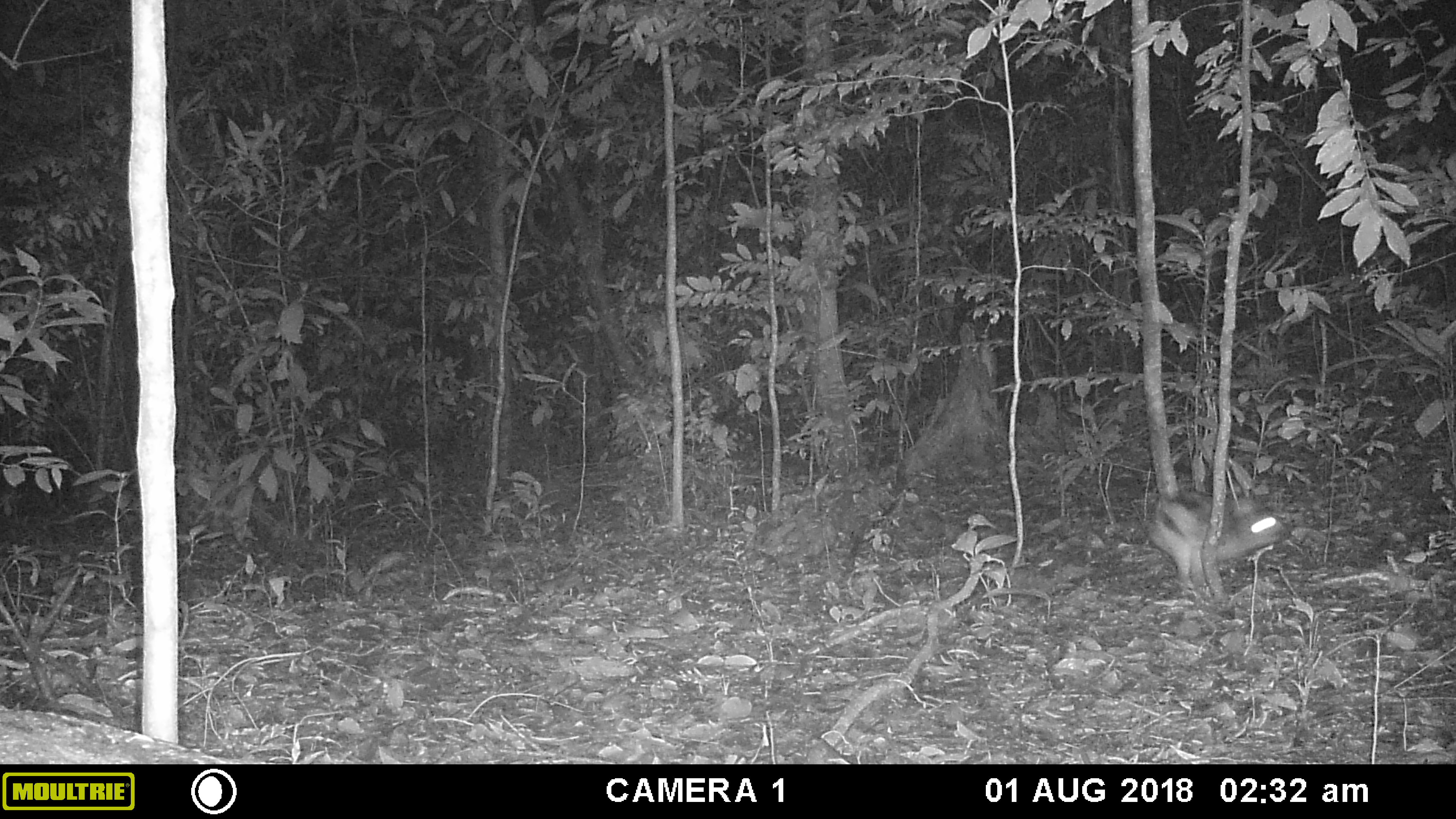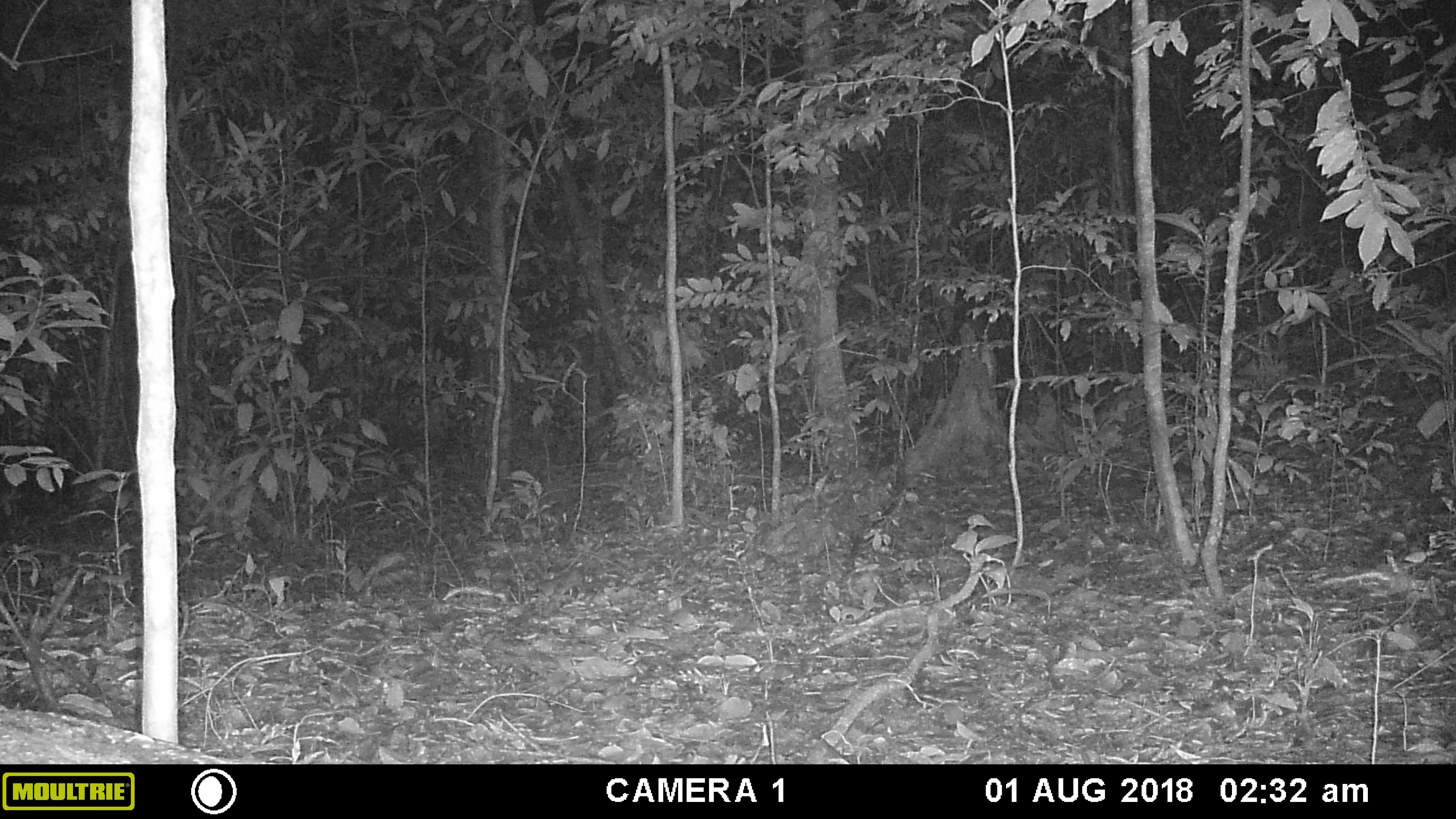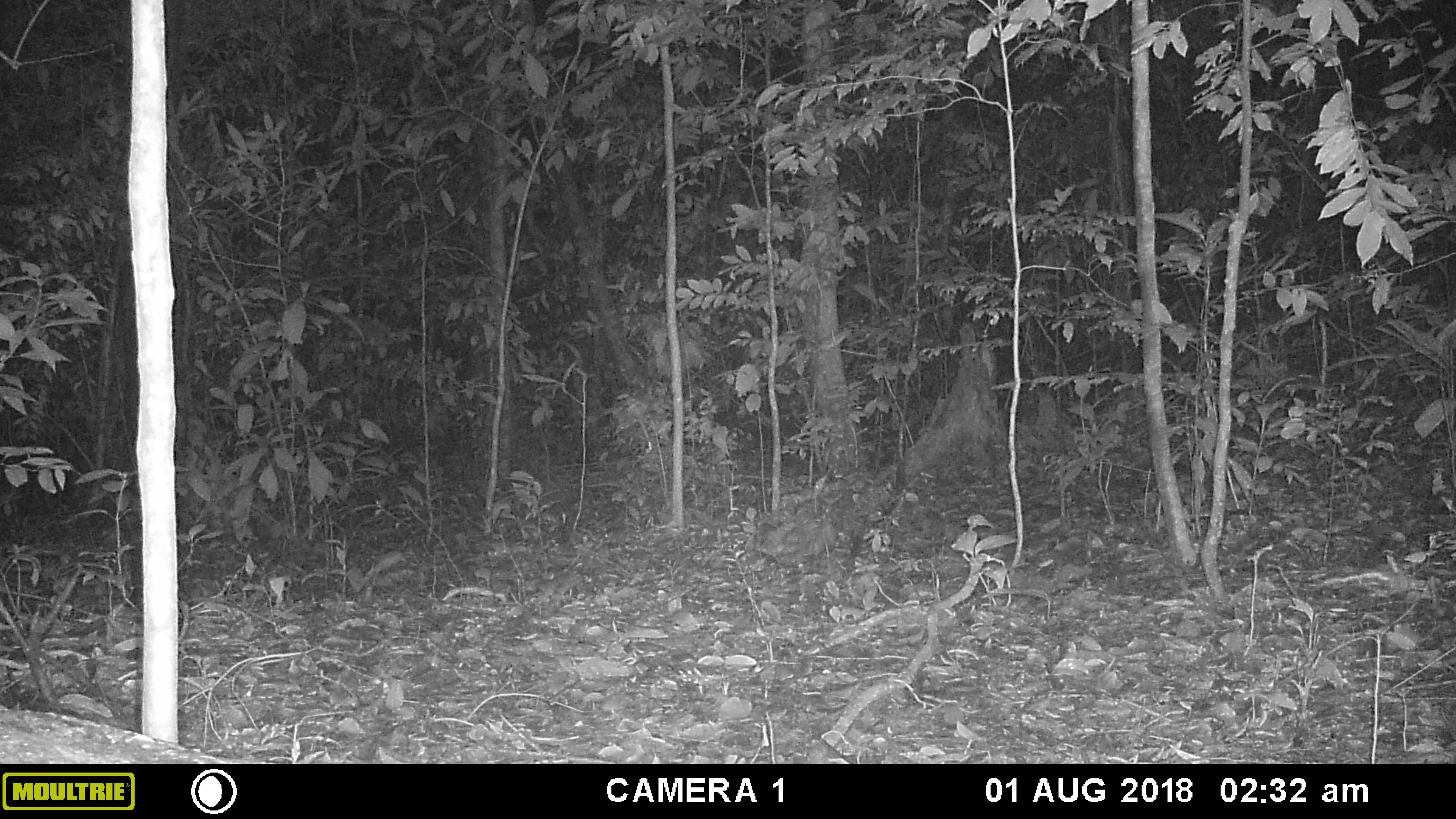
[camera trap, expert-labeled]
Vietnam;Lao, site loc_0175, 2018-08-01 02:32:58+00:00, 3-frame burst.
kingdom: Animalia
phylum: Chordata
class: Mammalia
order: Lagomorpha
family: Leporidae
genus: Nesolagus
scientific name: Nesolagus timminsi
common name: annamite striped rabbit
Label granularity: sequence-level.